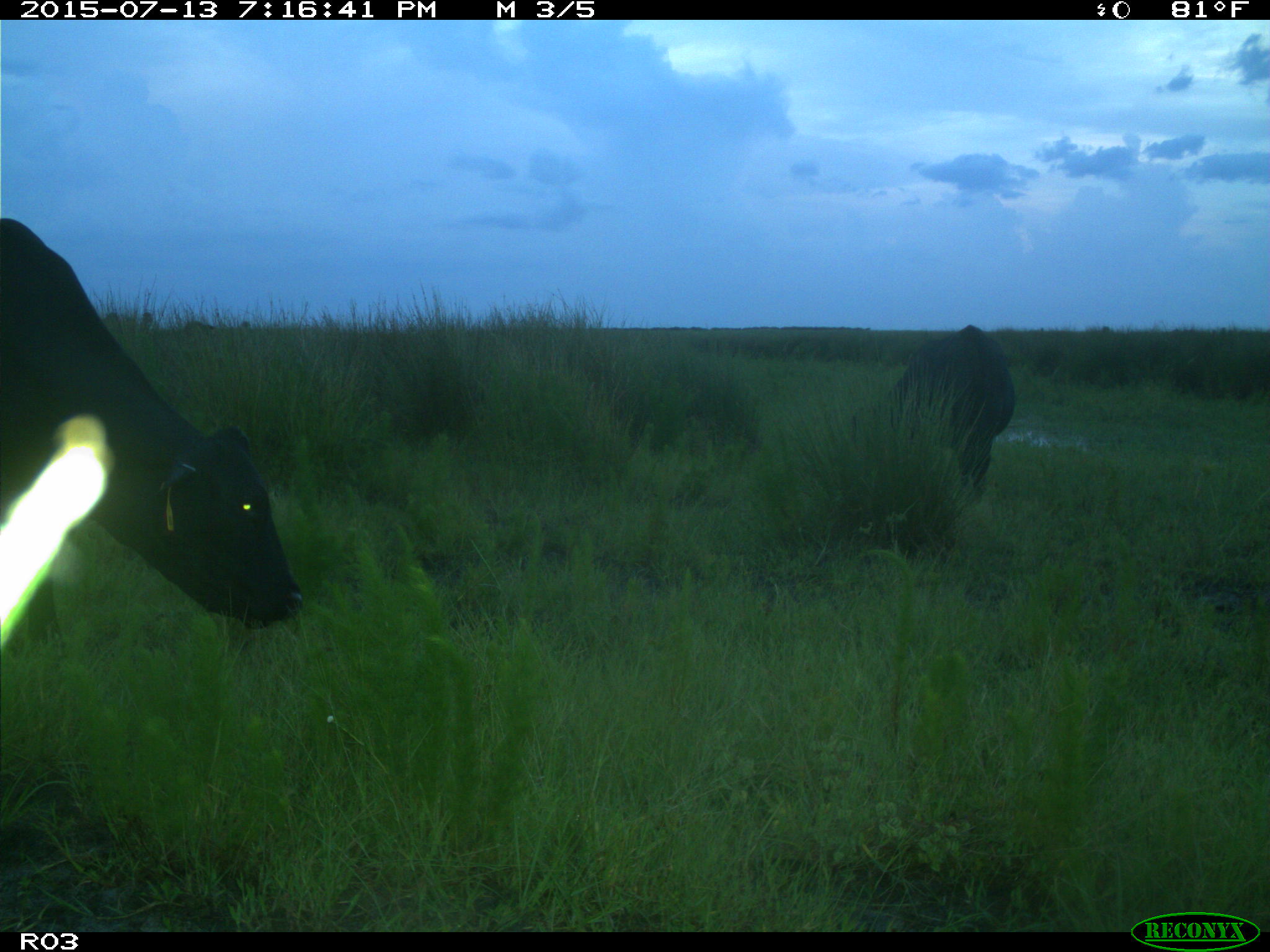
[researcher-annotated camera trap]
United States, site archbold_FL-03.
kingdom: Animalia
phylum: Chordata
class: Mammalia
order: Artiodactyla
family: Bovidae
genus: Bos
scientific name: Bos taurus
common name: domestic cow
Bos taurus (domestic cow).